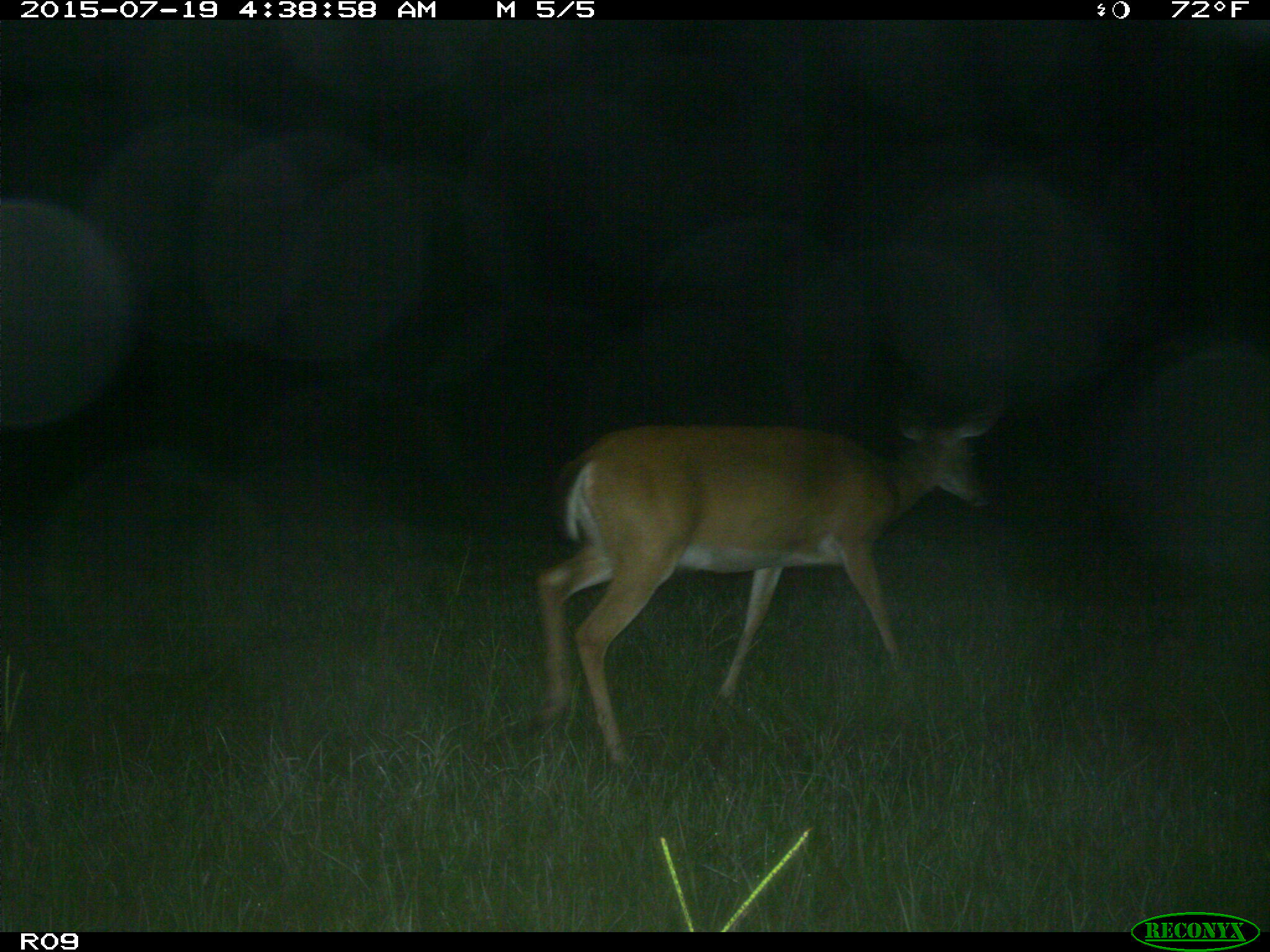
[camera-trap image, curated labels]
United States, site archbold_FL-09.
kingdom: Animalia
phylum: Chordata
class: Mammalia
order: Artiodactyla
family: Cervidae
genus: Odocoileus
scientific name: Odocoileus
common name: deer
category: unidentified deer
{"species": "unidentified deer (deer) (Odocoileus)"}